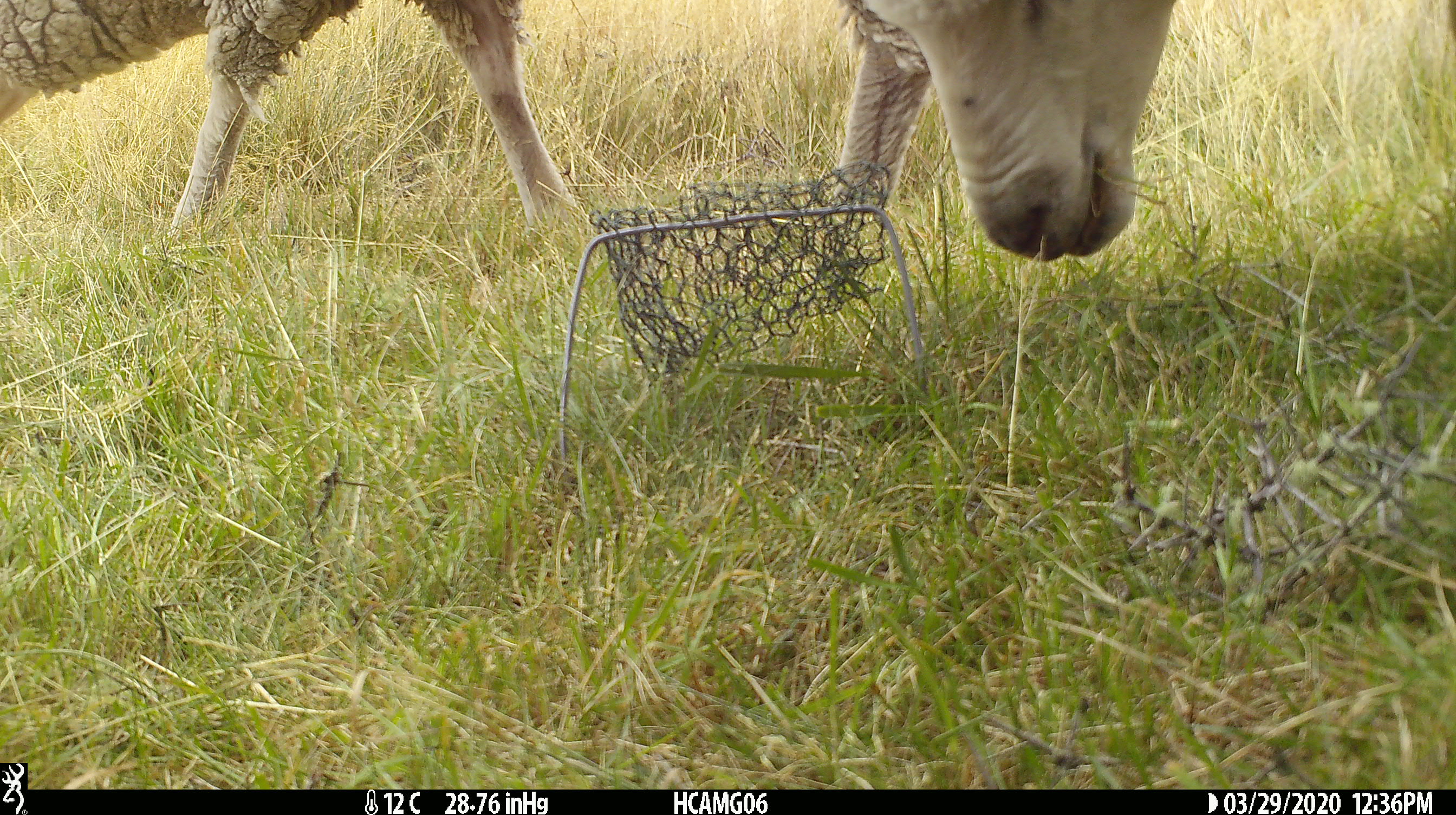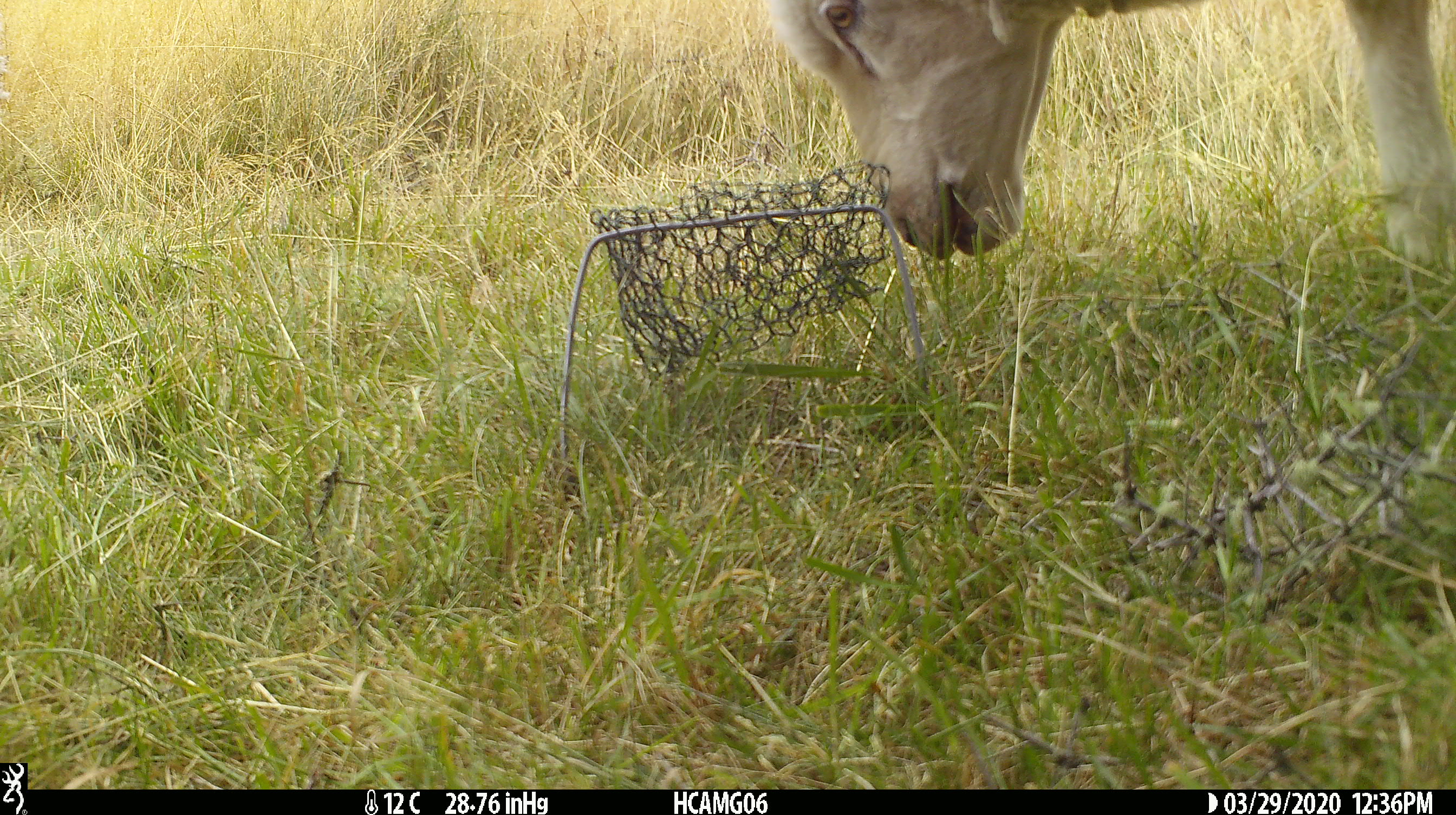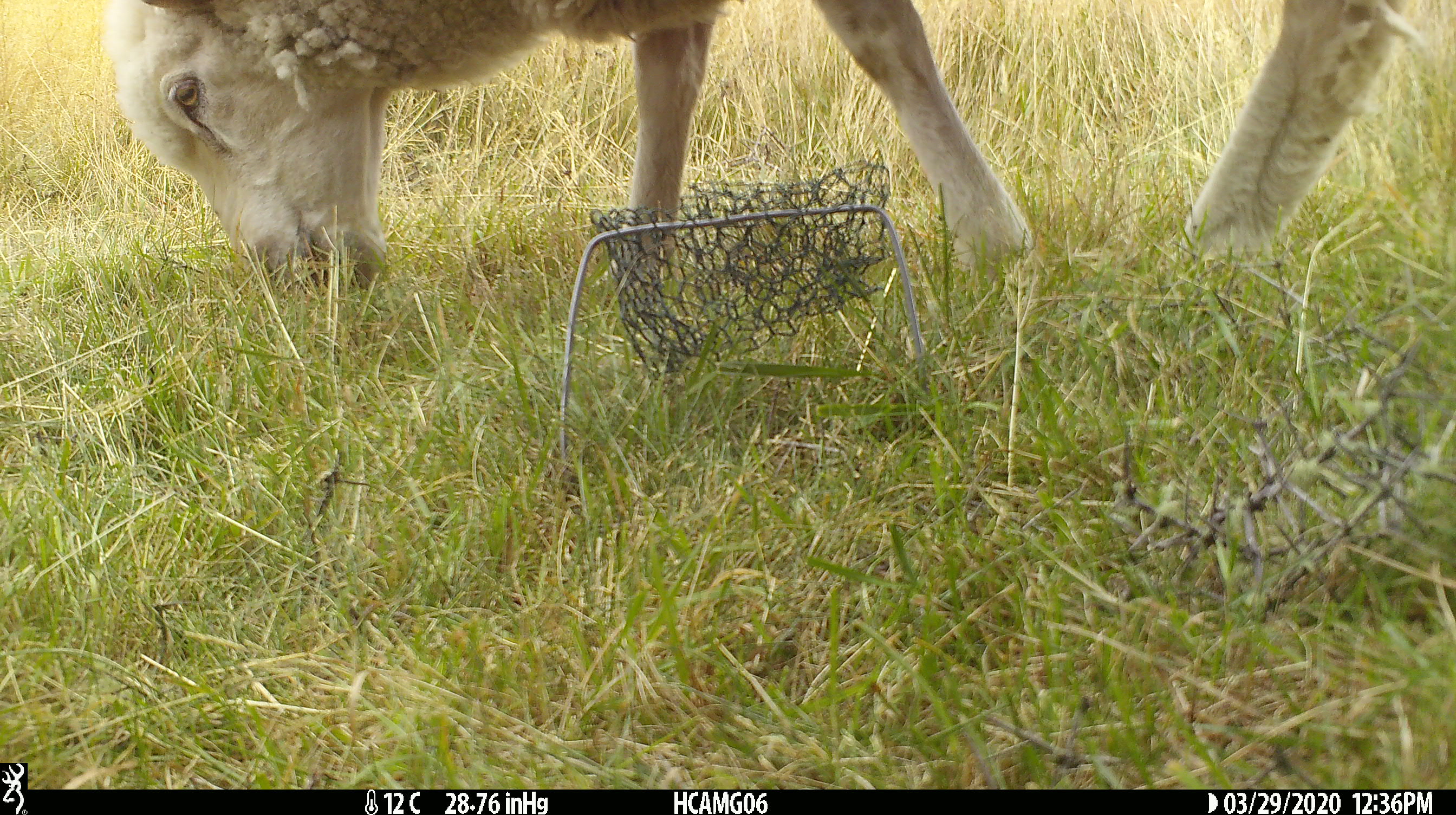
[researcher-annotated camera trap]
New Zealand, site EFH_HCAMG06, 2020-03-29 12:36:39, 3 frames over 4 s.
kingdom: Animalia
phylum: Chordata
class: Mammalia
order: Artiodactyla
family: Bovidae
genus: Ovis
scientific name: Ovis aries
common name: domestic sheep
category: sheep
Sheep (domestic sheep) (Ovis aries).